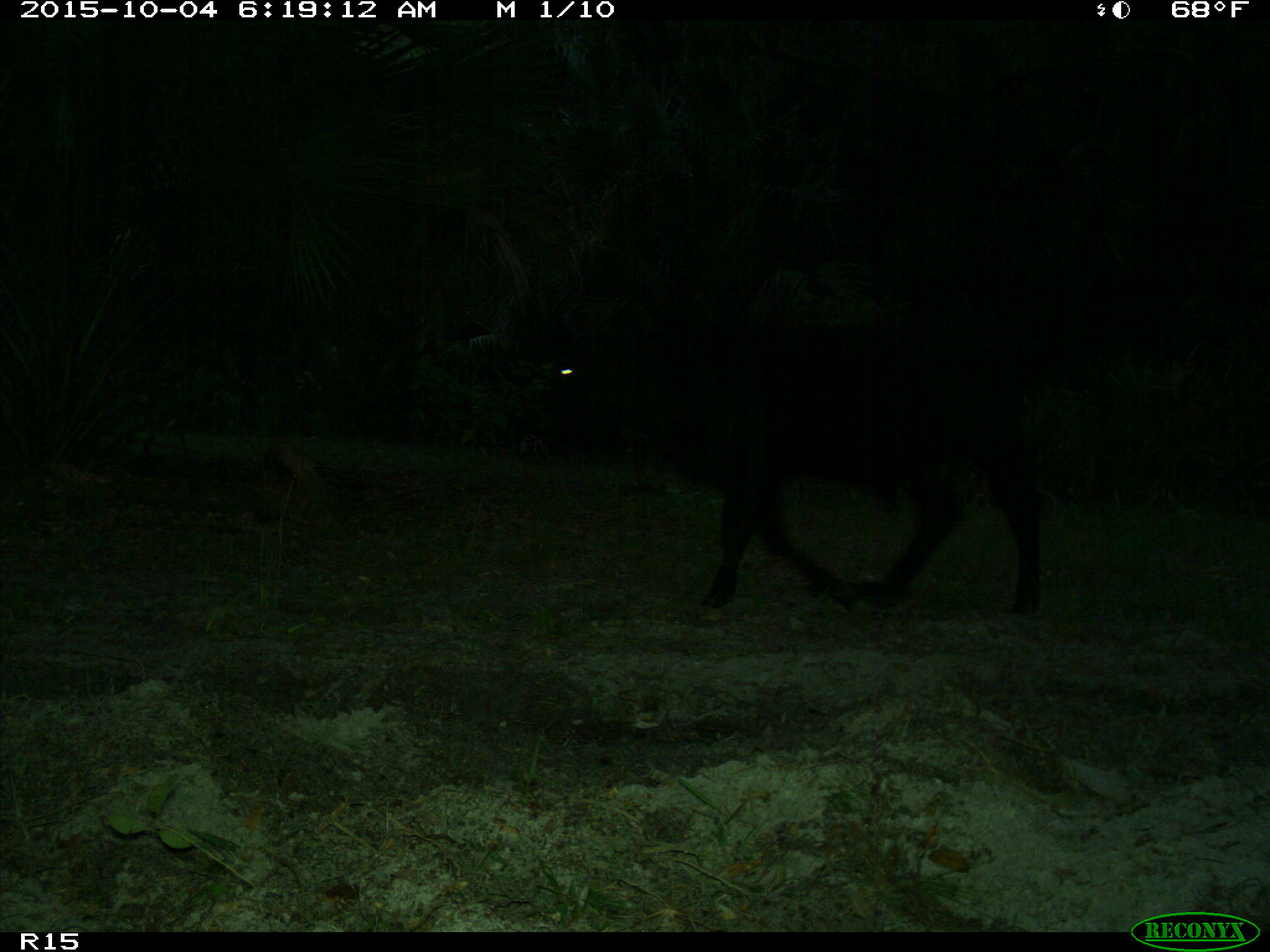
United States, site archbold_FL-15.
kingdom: Animalia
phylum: Chordata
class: Mammalia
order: Artiodactyla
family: Bovidae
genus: Bos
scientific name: Bos taurus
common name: domestic cow